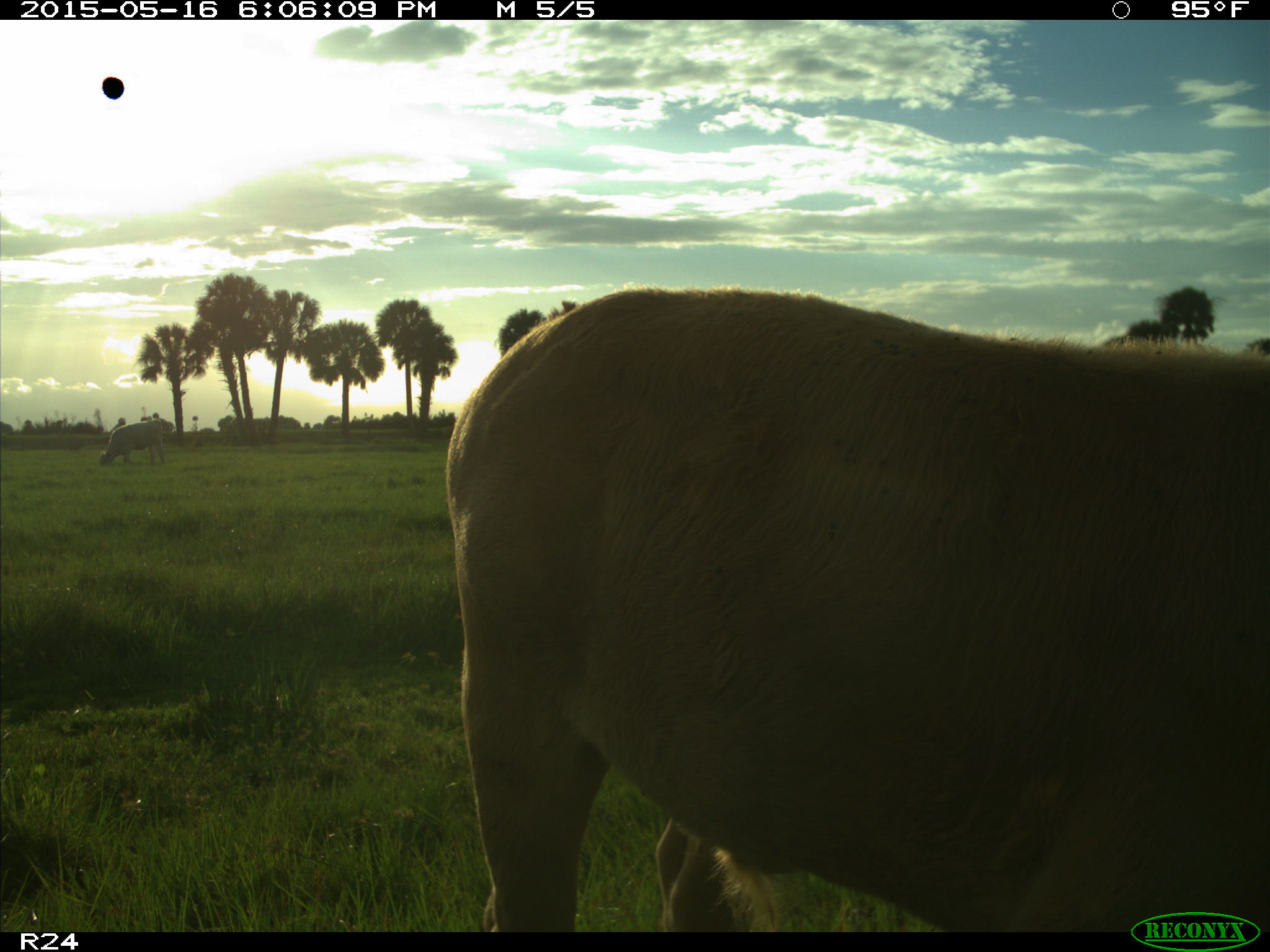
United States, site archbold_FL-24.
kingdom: Animalia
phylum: Chordata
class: Mammalia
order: Artiodactyla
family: Bovidae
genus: Bos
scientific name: Bos taurus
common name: domestic cow